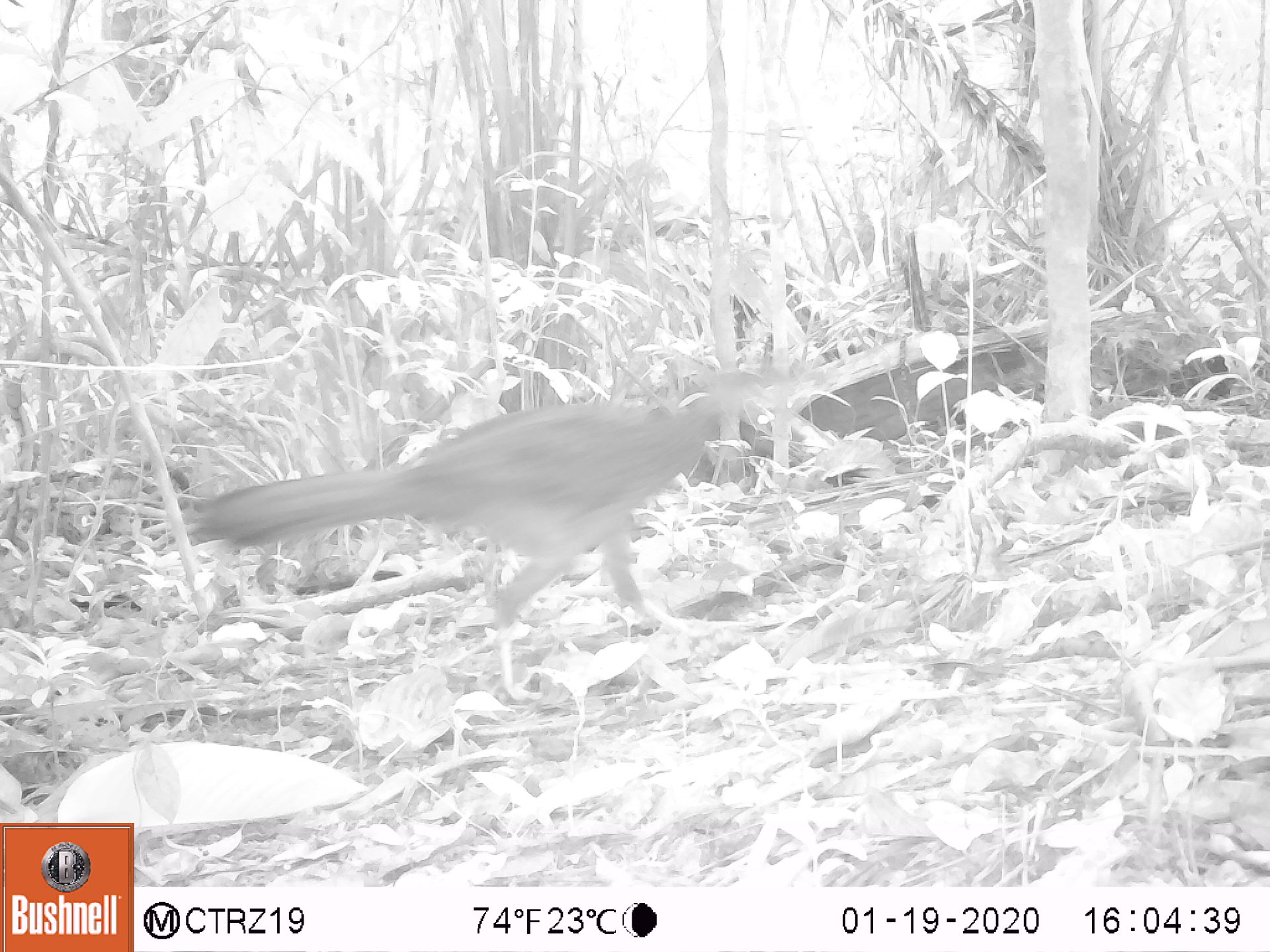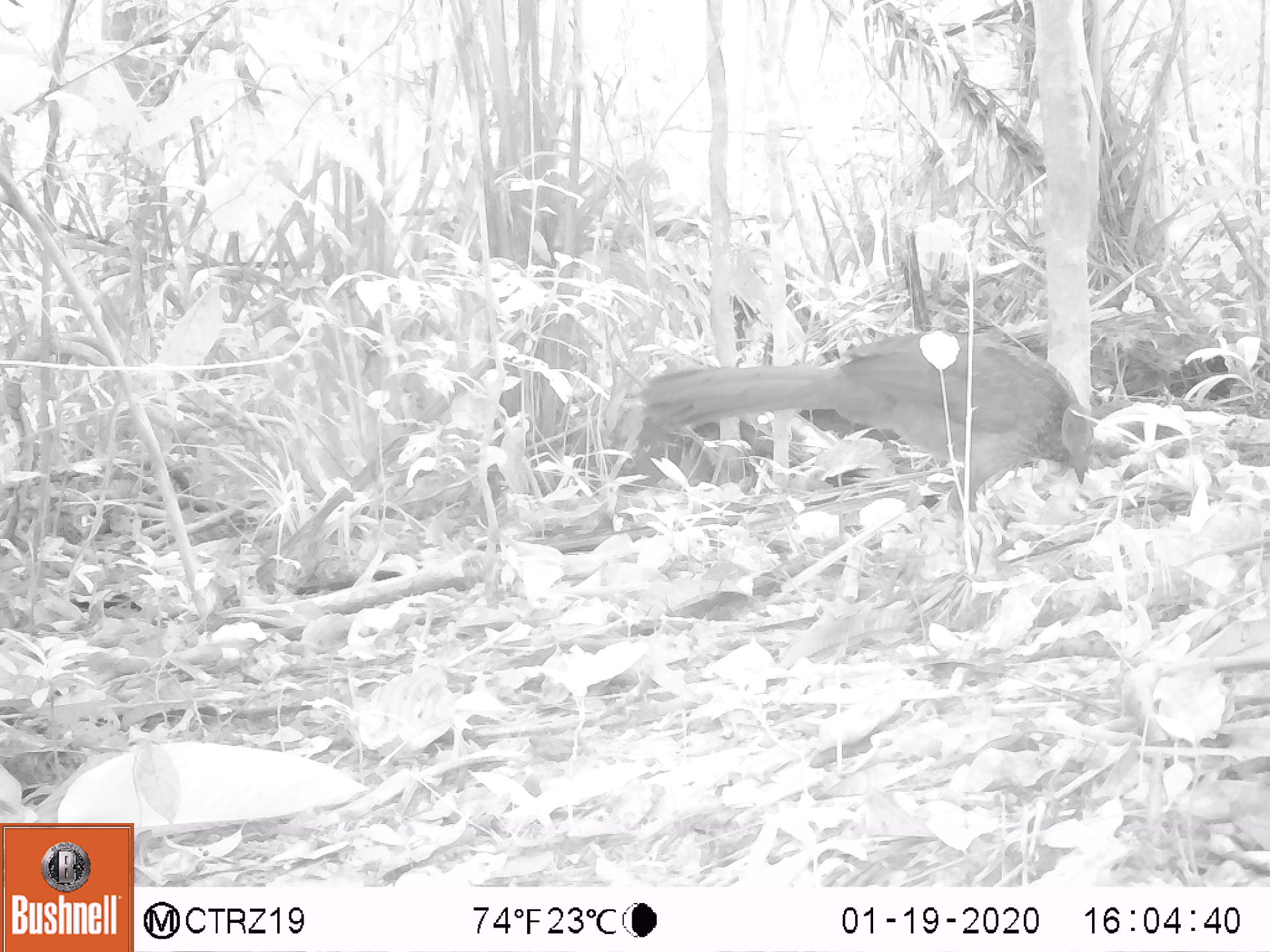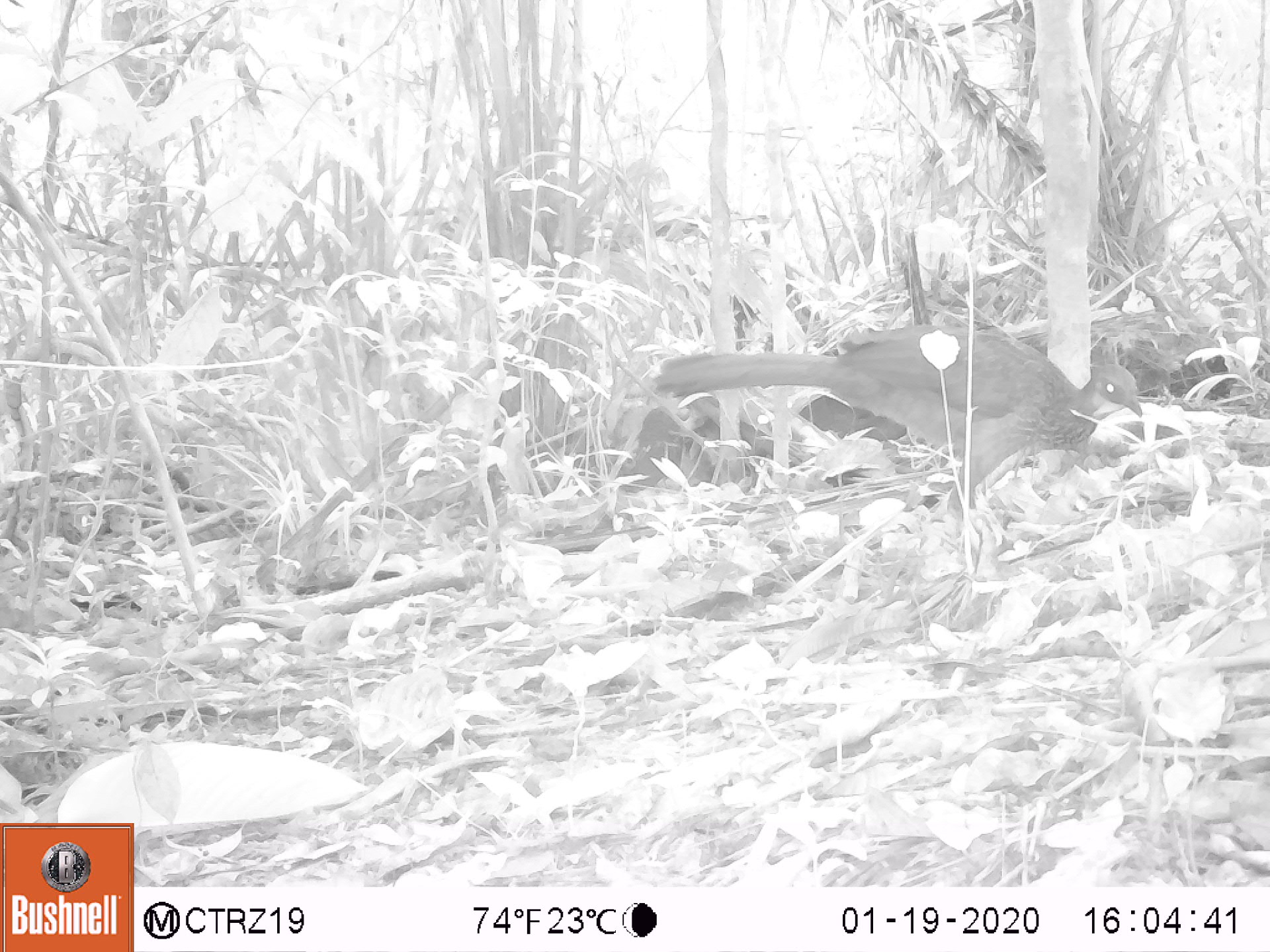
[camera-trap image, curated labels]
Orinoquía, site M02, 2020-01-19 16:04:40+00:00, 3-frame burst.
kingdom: Animalia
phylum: Chordata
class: Aves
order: Galliformes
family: Cracidae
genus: Penelope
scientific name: Penelope jacquacu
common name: spix's guan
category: spixs guan